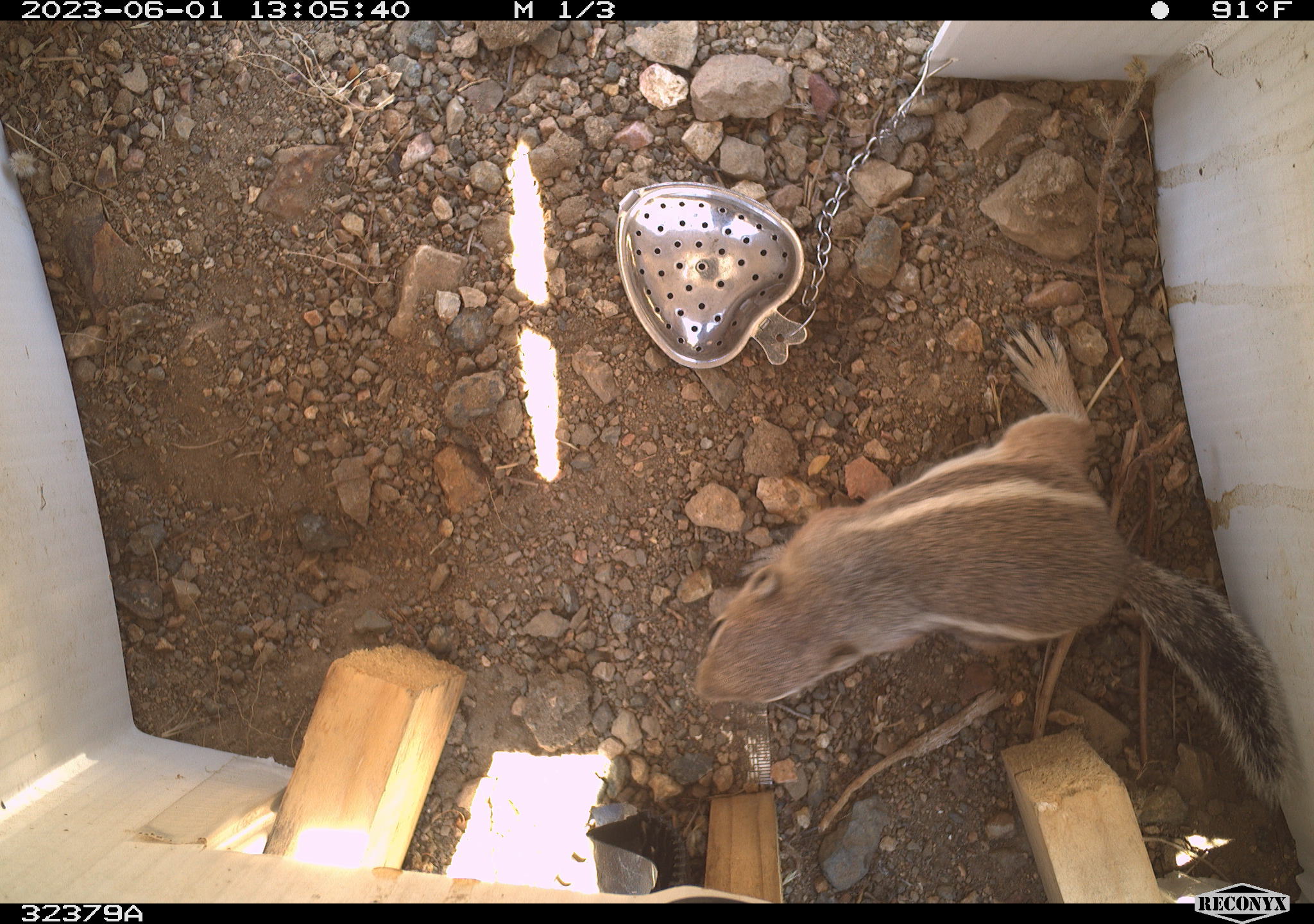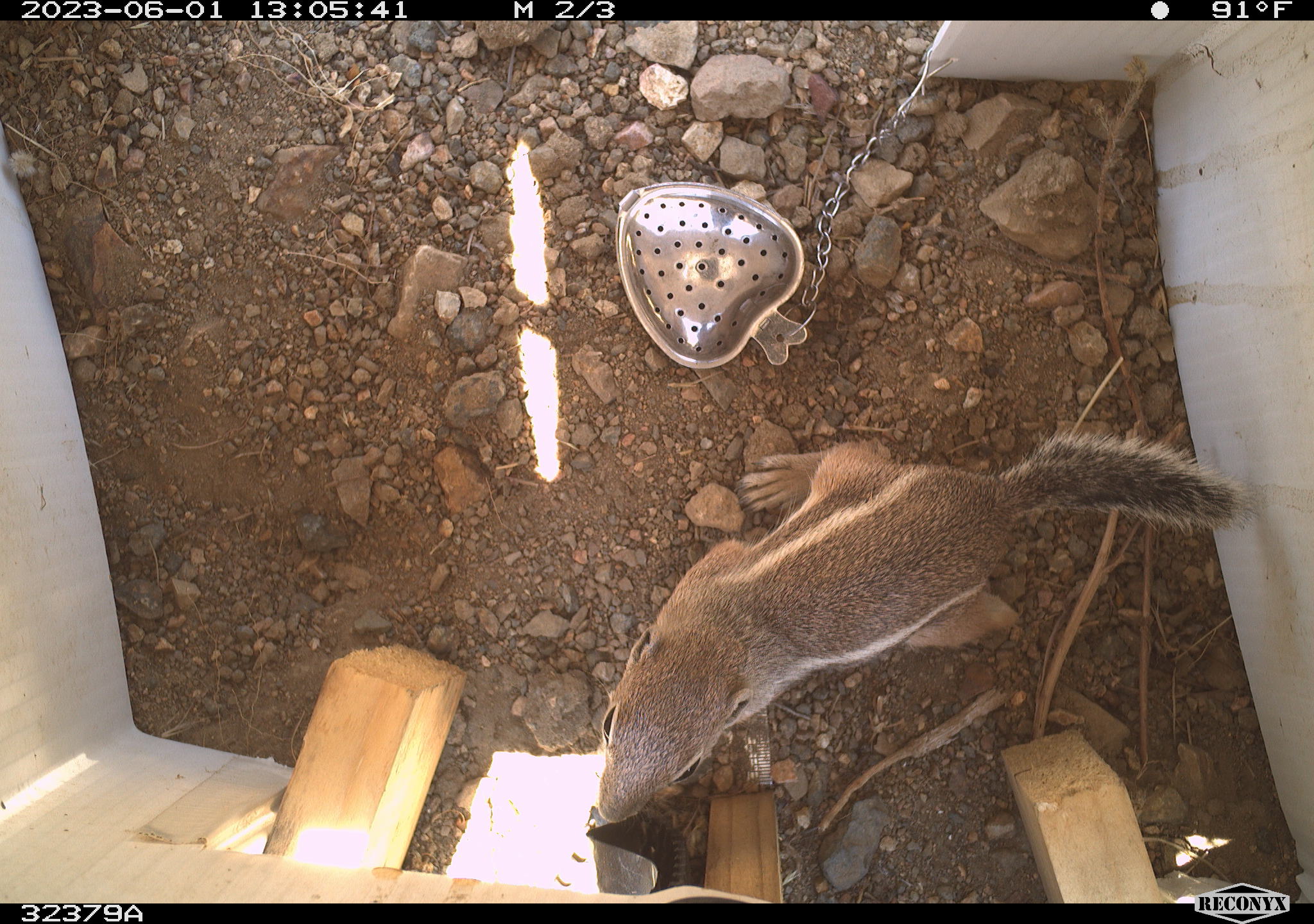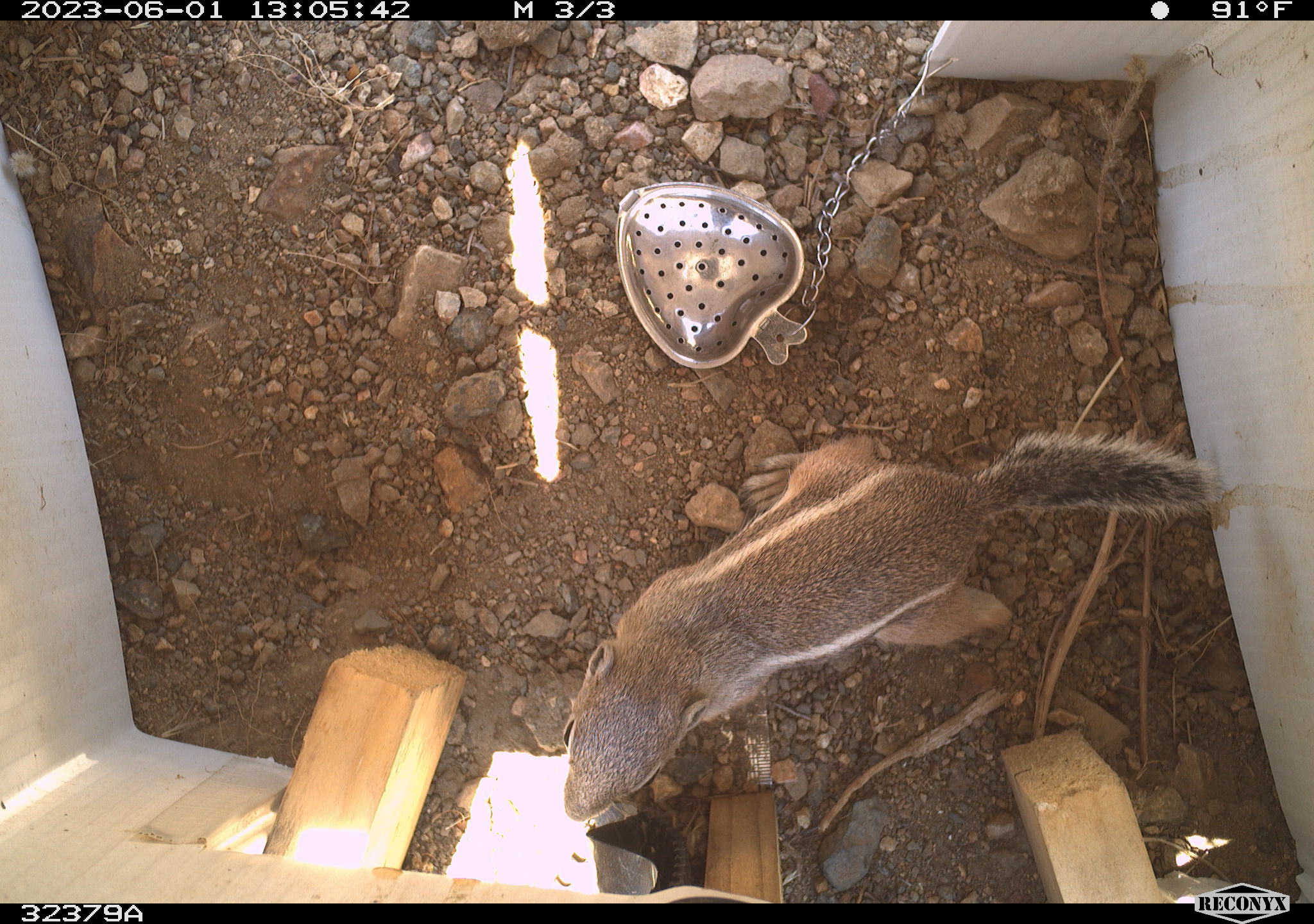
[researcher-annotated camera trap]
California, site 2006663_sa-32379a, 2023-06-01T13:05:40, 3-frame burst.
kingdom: Animalia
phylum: Chordata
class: Mammalia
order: Rodentia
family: Sciuridae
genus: Ammospermophilus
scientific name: Ammospermophilus leucurus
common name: white-tailed antelope squirrel